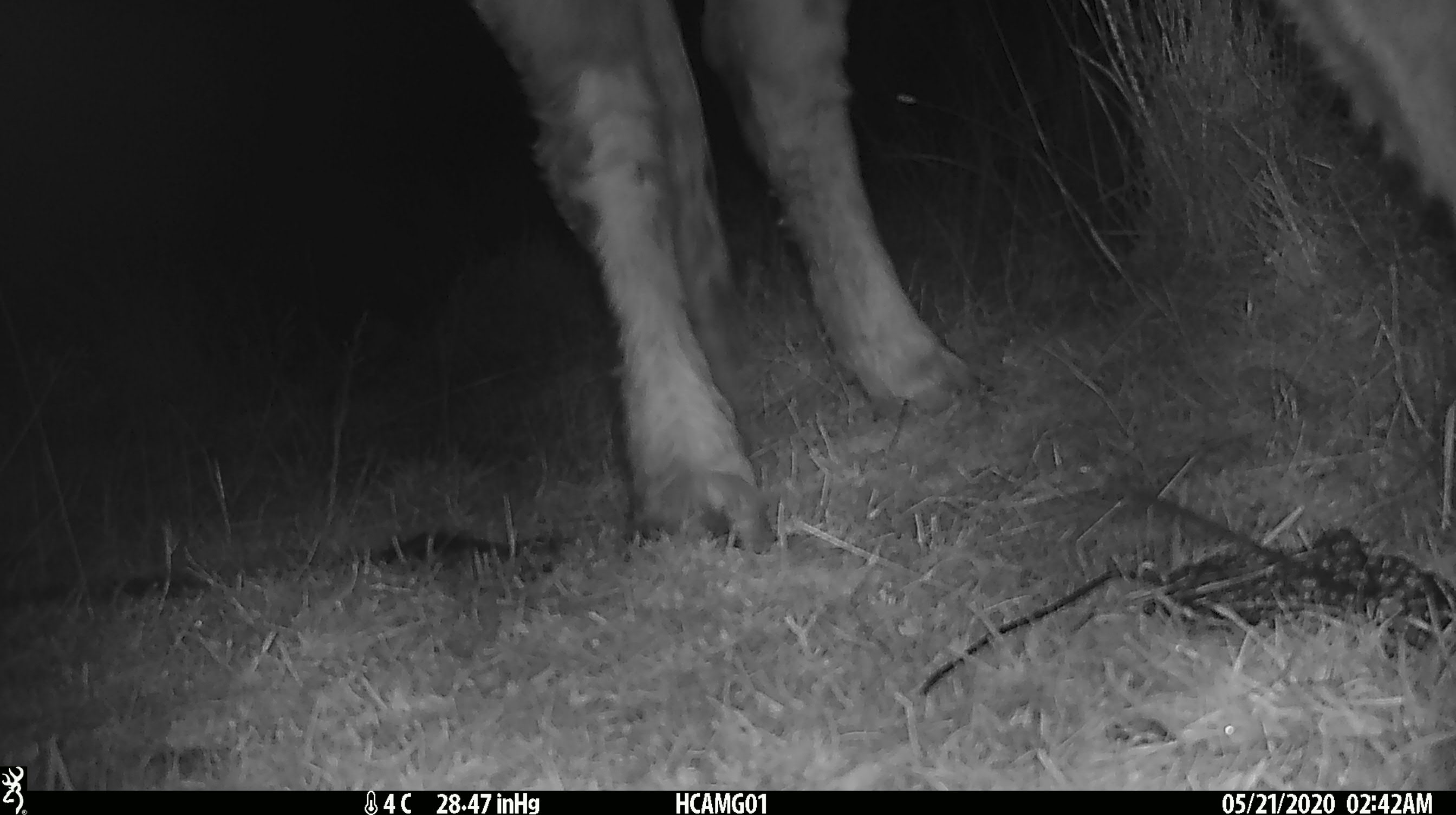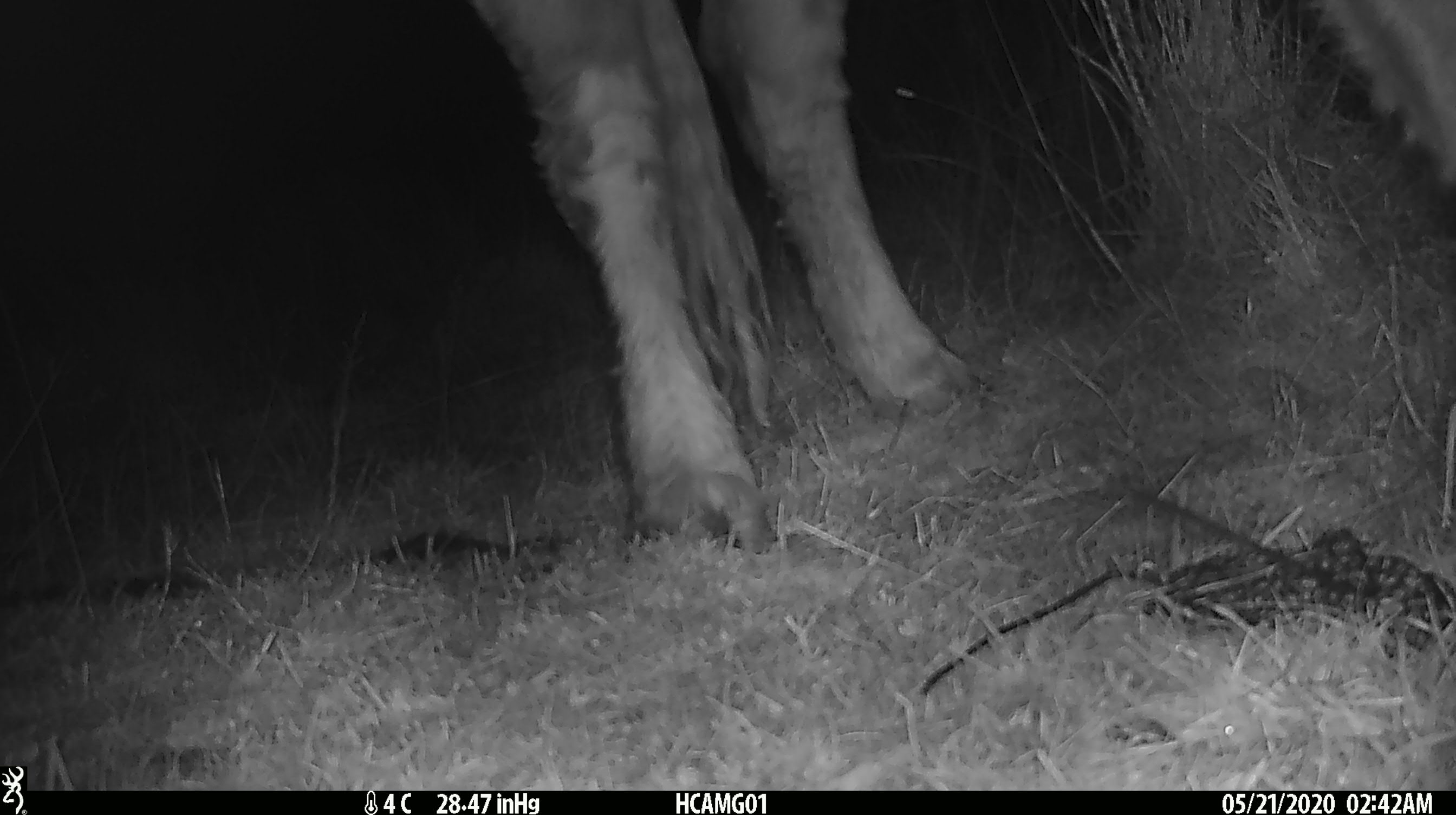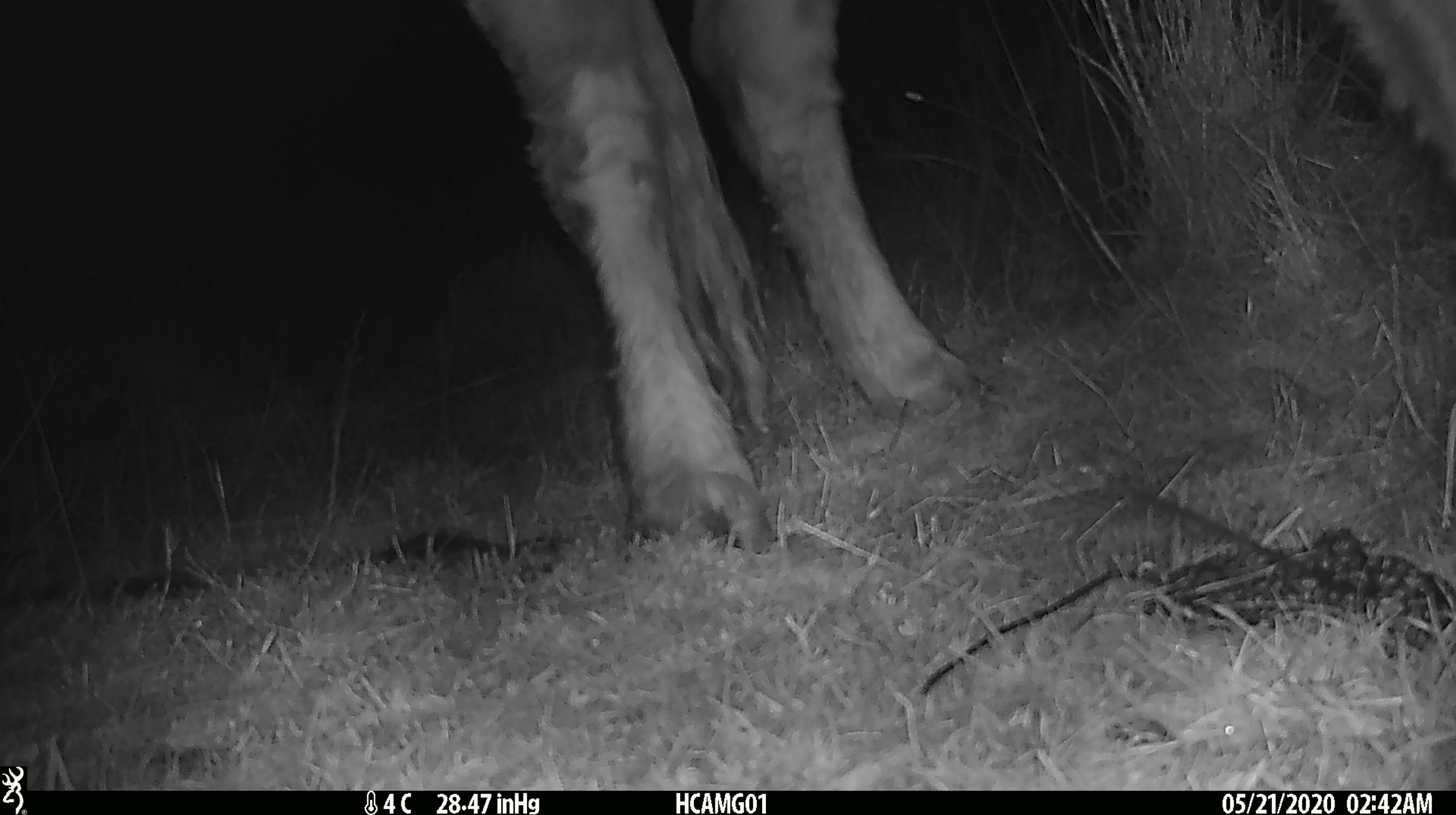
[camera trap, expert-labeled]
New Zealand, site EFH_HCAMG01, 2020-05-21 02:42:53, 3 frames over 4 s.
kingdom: Animalia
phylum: Chordata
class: Mammalia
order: Artiodactyla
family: Bovidae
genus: Bos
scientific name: Bos taurus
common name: domestic cow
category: cow